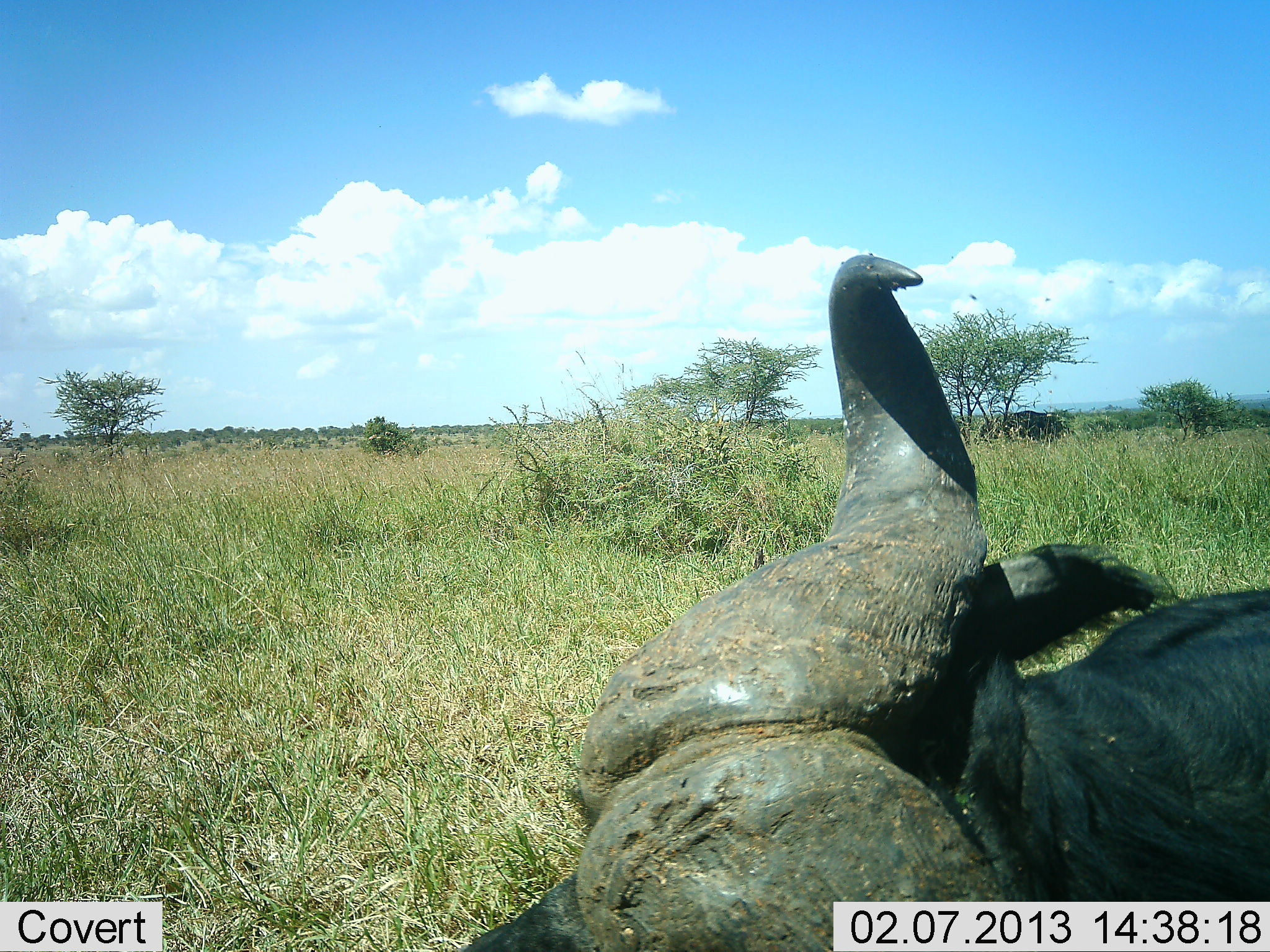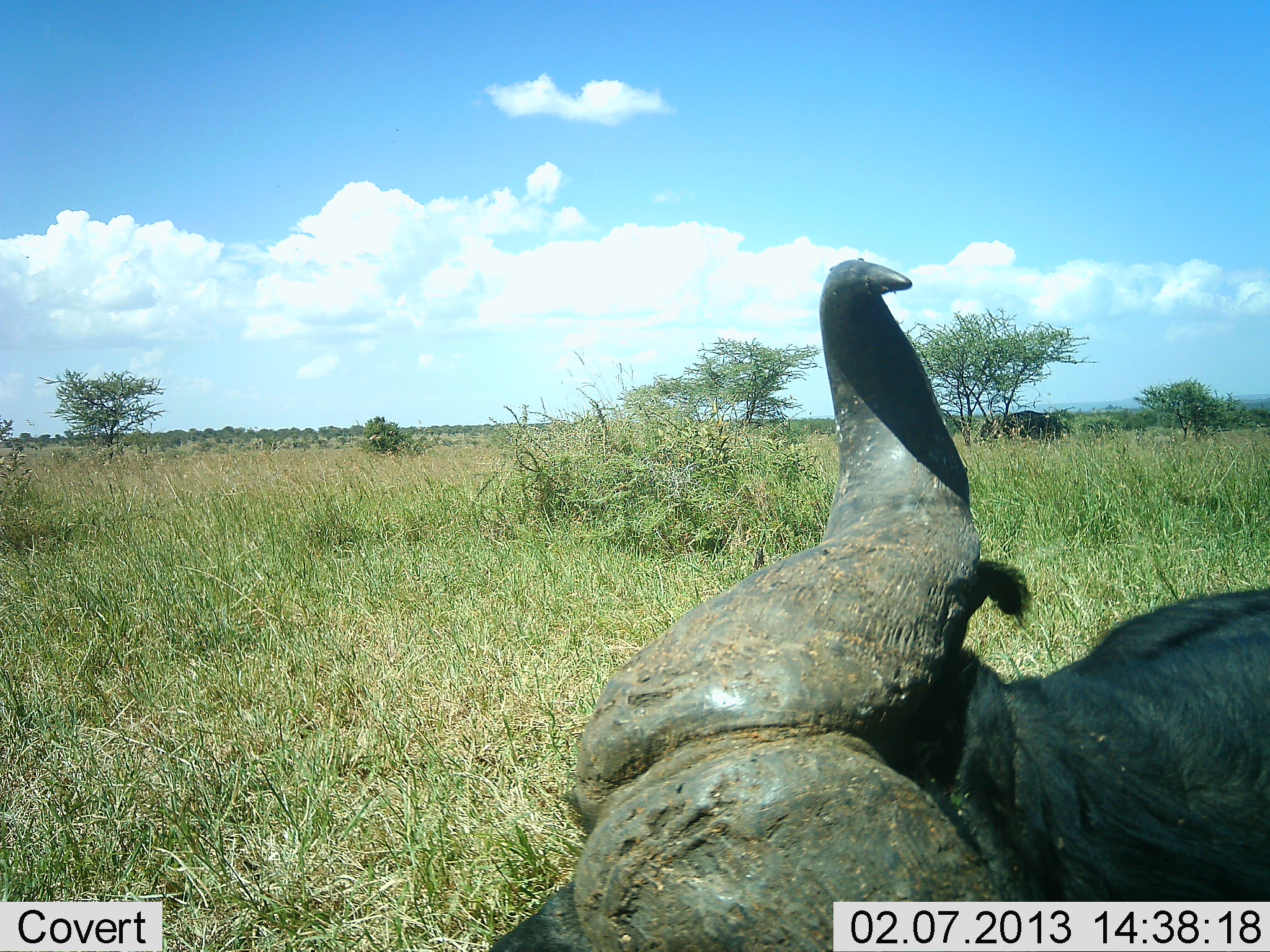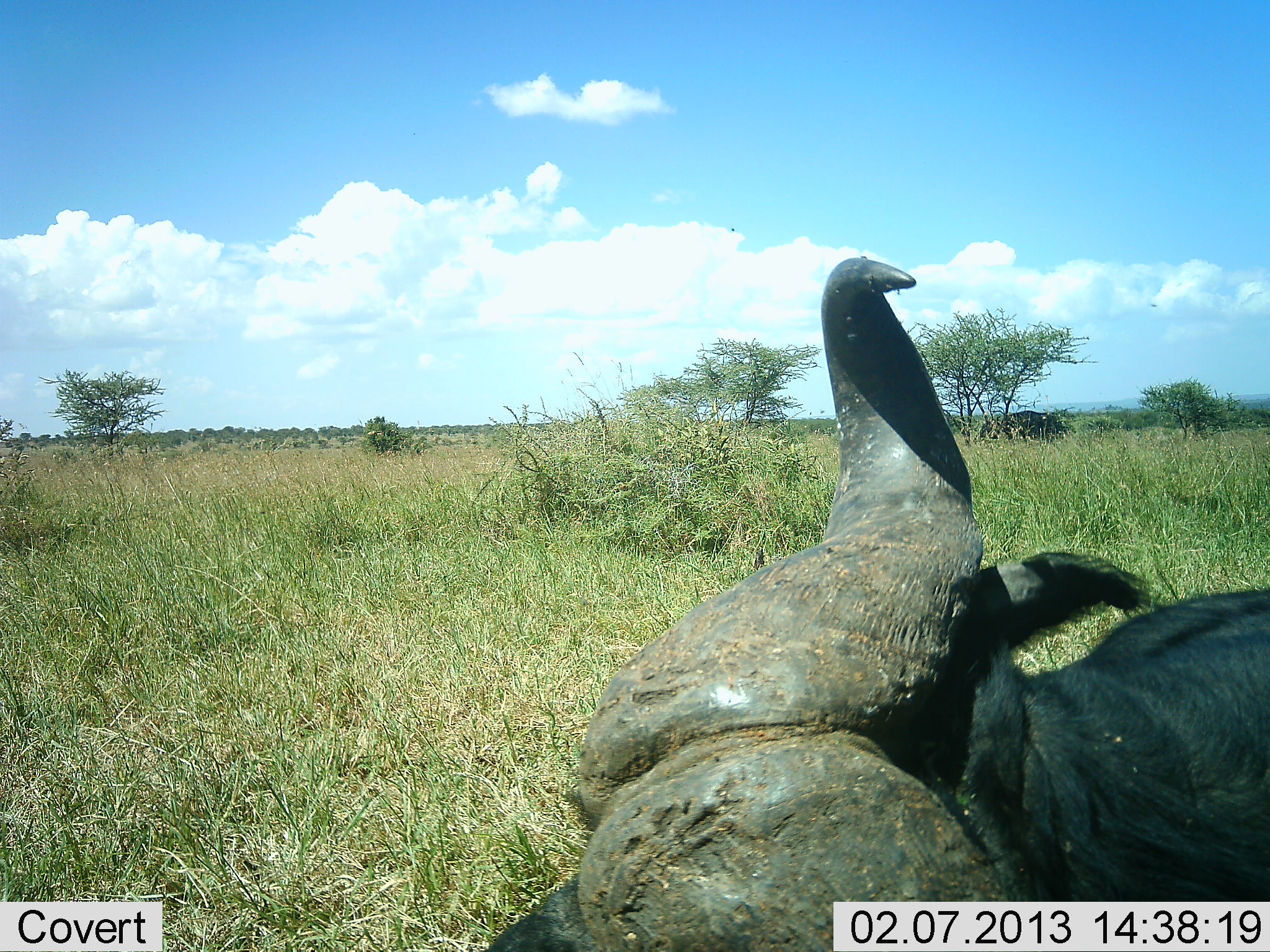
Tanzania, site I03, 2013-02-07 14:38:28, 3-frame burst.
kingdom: Animalia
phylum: Chordata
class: Mammalia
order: Artiodactyla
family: Bovidae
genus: Syncerus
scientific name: Syncerus caffer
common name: cape buffalo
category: buffalo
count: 1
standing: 35%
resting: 68%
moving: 3%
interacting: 3%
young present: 0%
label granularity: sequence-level